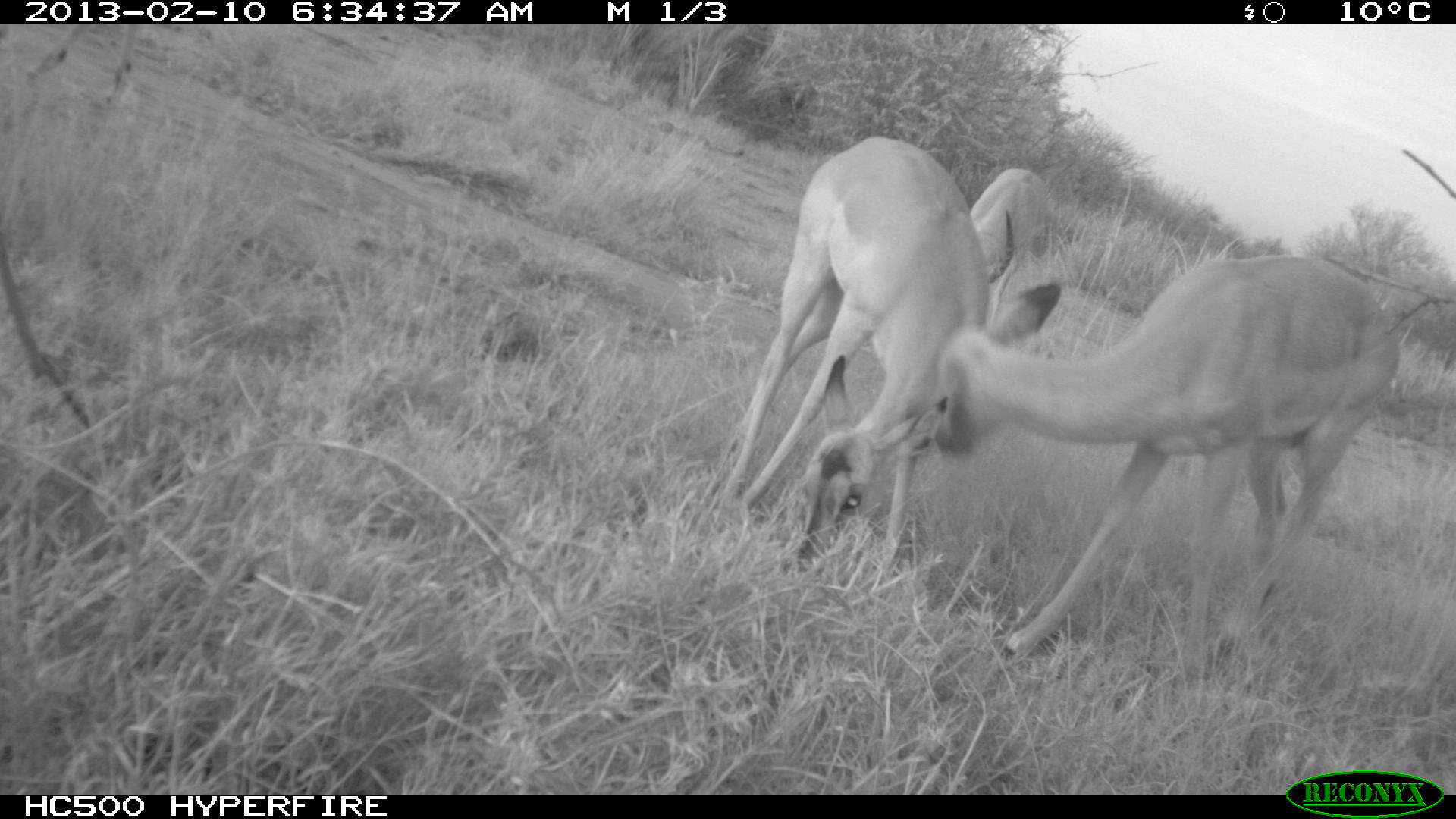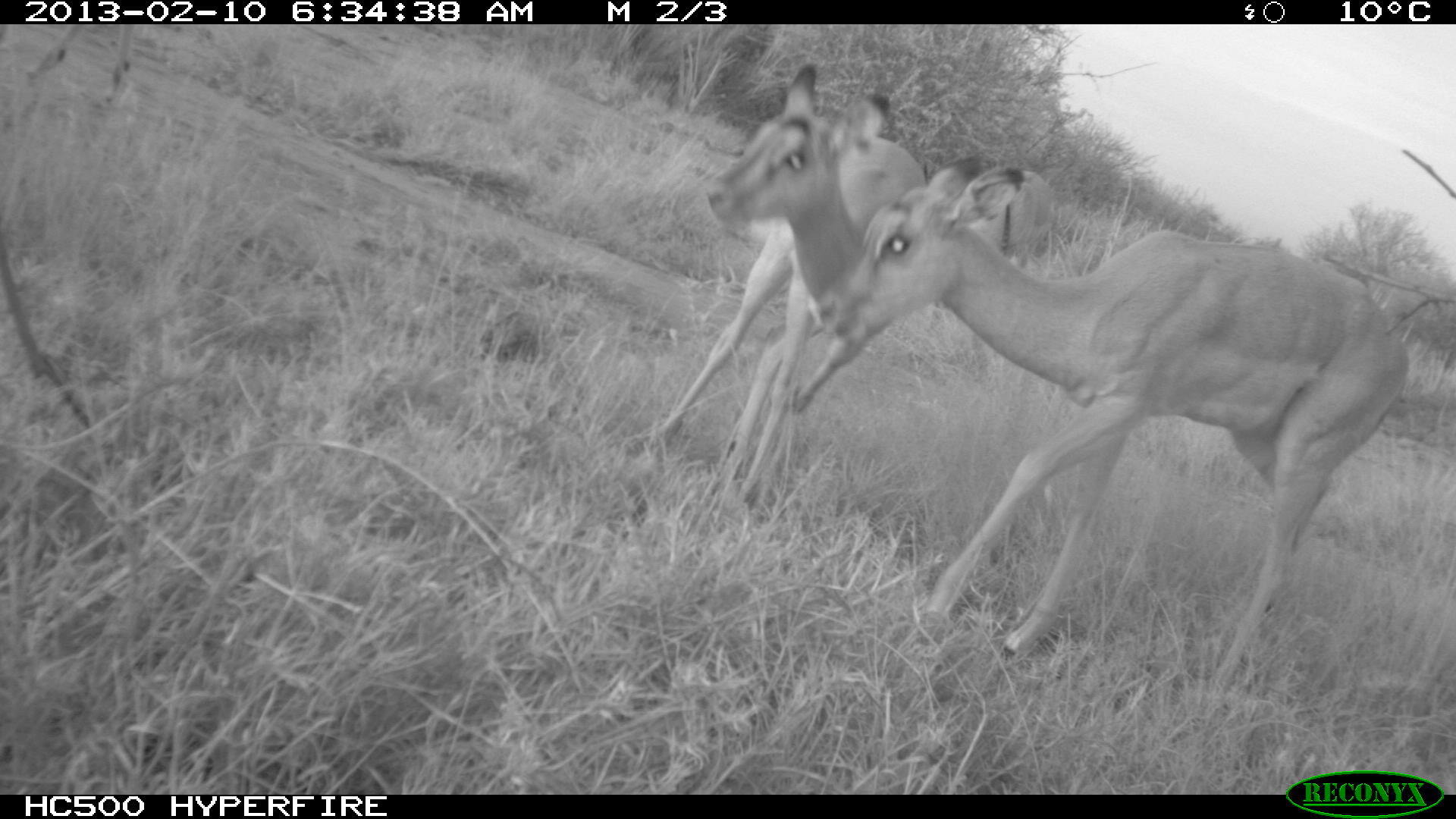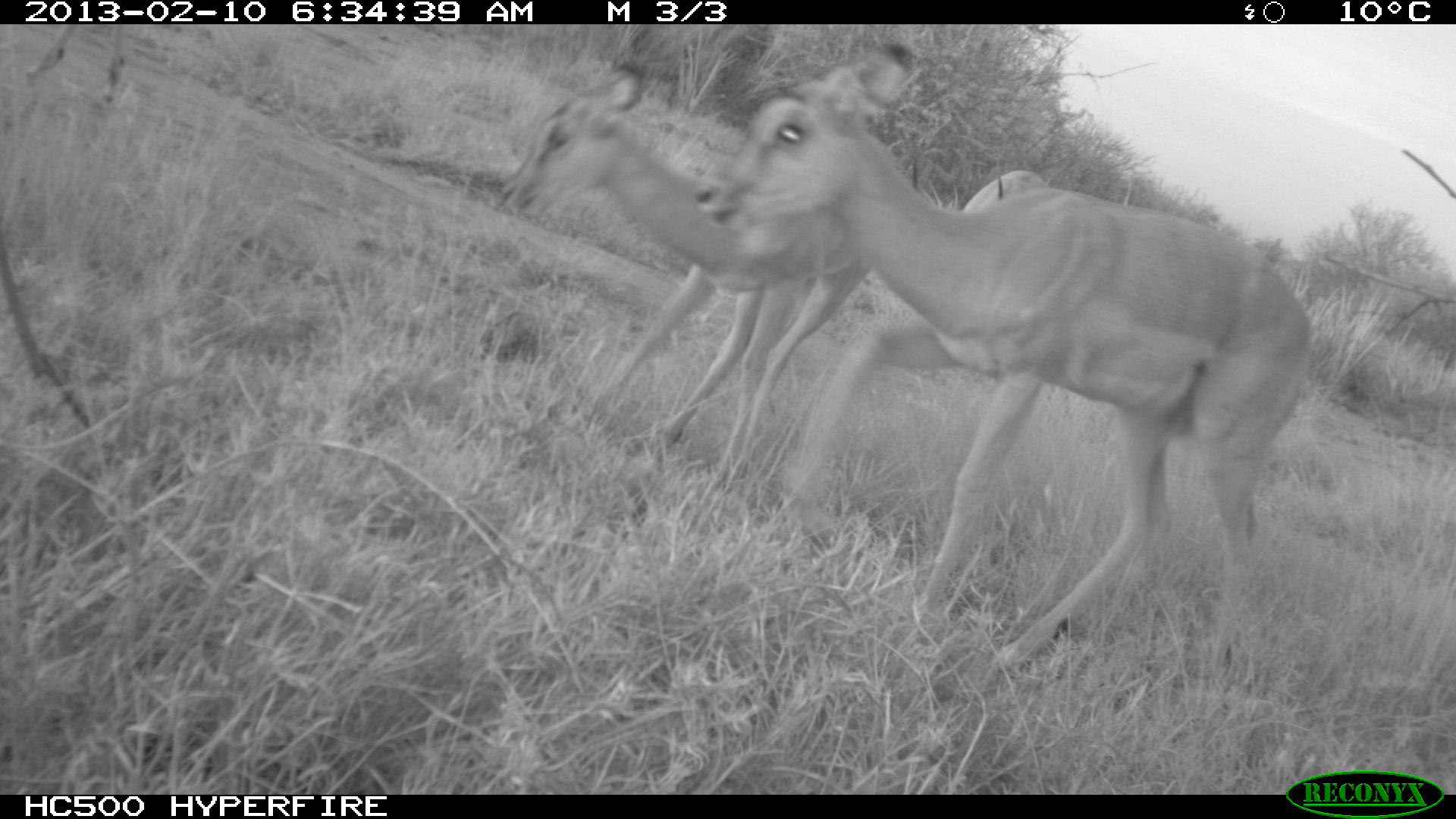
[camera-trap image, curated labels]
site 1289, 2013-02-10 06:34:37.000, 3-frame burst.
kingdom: Animalia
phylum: Chordata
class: Mammalia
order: Artiodactyla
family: Bovidae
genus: Aepyceros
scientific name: Aepyceros melampus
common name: impala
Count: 4.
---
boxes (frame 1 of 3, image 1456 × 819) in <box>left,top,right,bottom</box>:
aepyceros melampus: <box>912,255,1397,651</box>; <box>720,139,1008,561</box>; <box>949,165,1064,341</box>